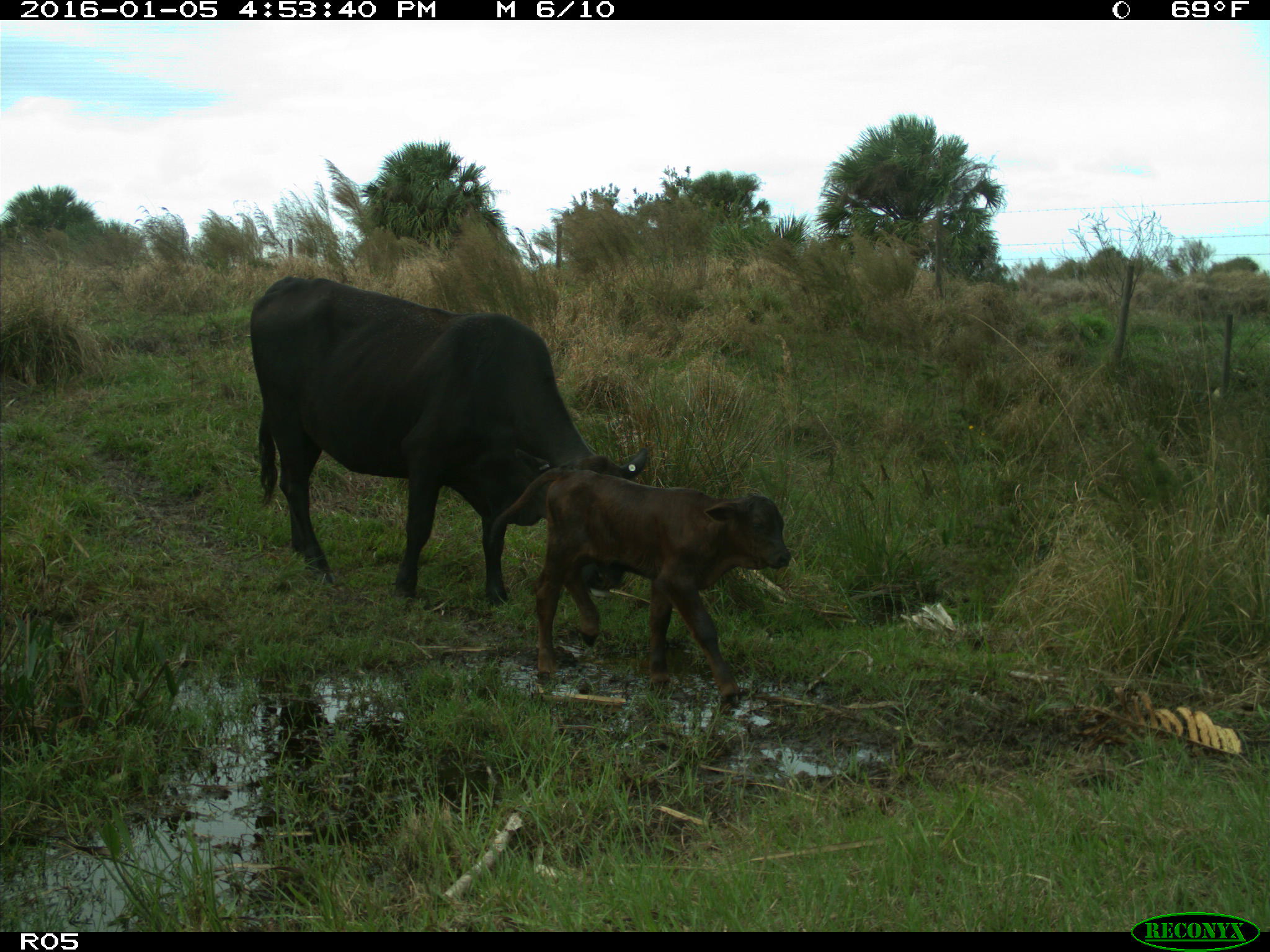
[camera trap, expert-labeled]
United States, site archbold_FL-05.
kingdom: Animalia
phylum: Chordata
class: Mammalia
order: Artiodactyla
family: Bovidae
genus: Bos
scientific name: Bos taurus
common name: domestic cow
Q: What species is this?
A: Bos taurus (domestic cow).